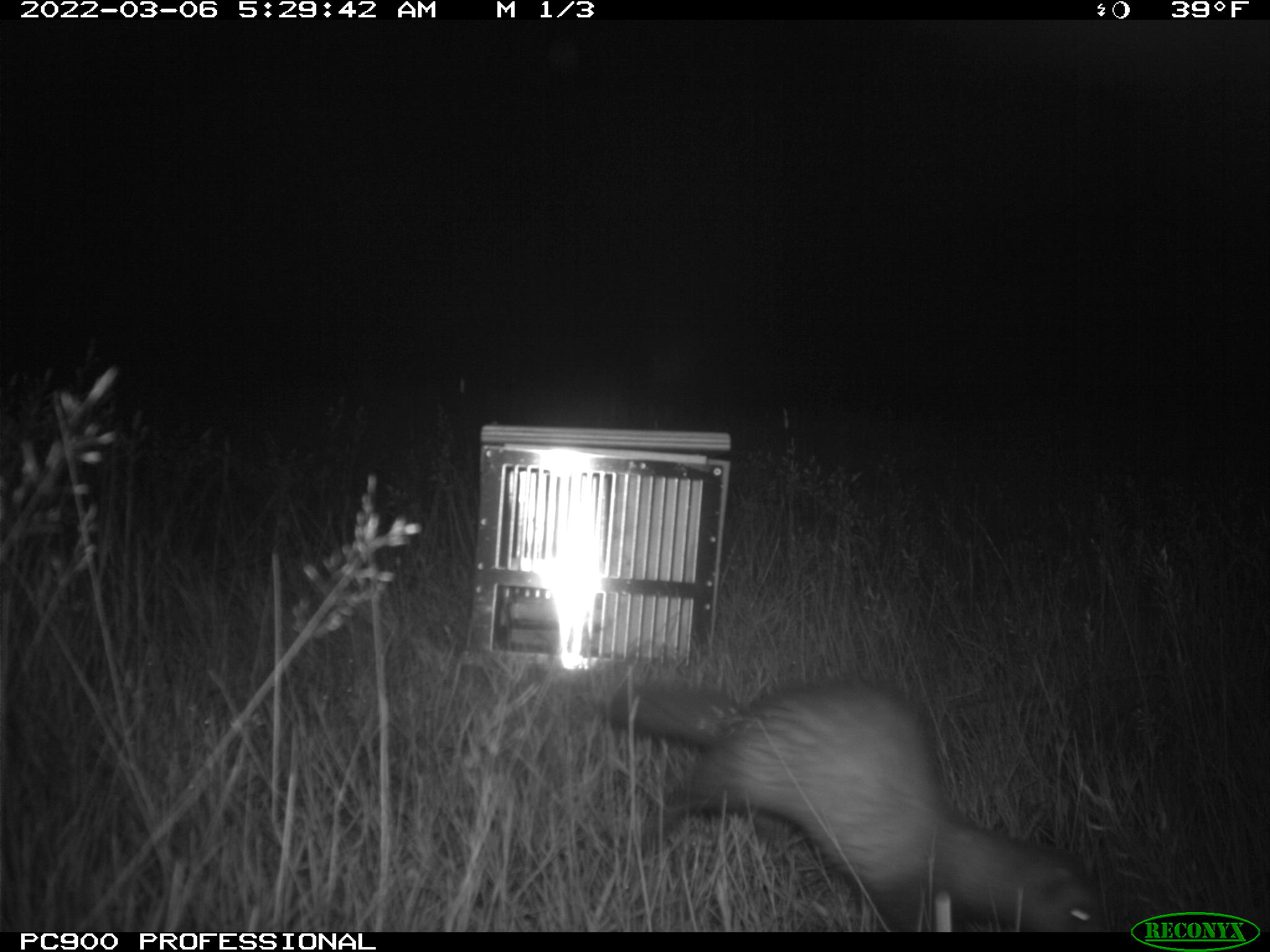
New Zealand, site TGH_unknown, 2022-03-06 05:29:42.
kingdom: Animalia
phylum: Chordata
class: Mammalia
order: Carnivora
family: Mustelidae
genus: Mustela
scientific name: Mustela furo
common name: ferret